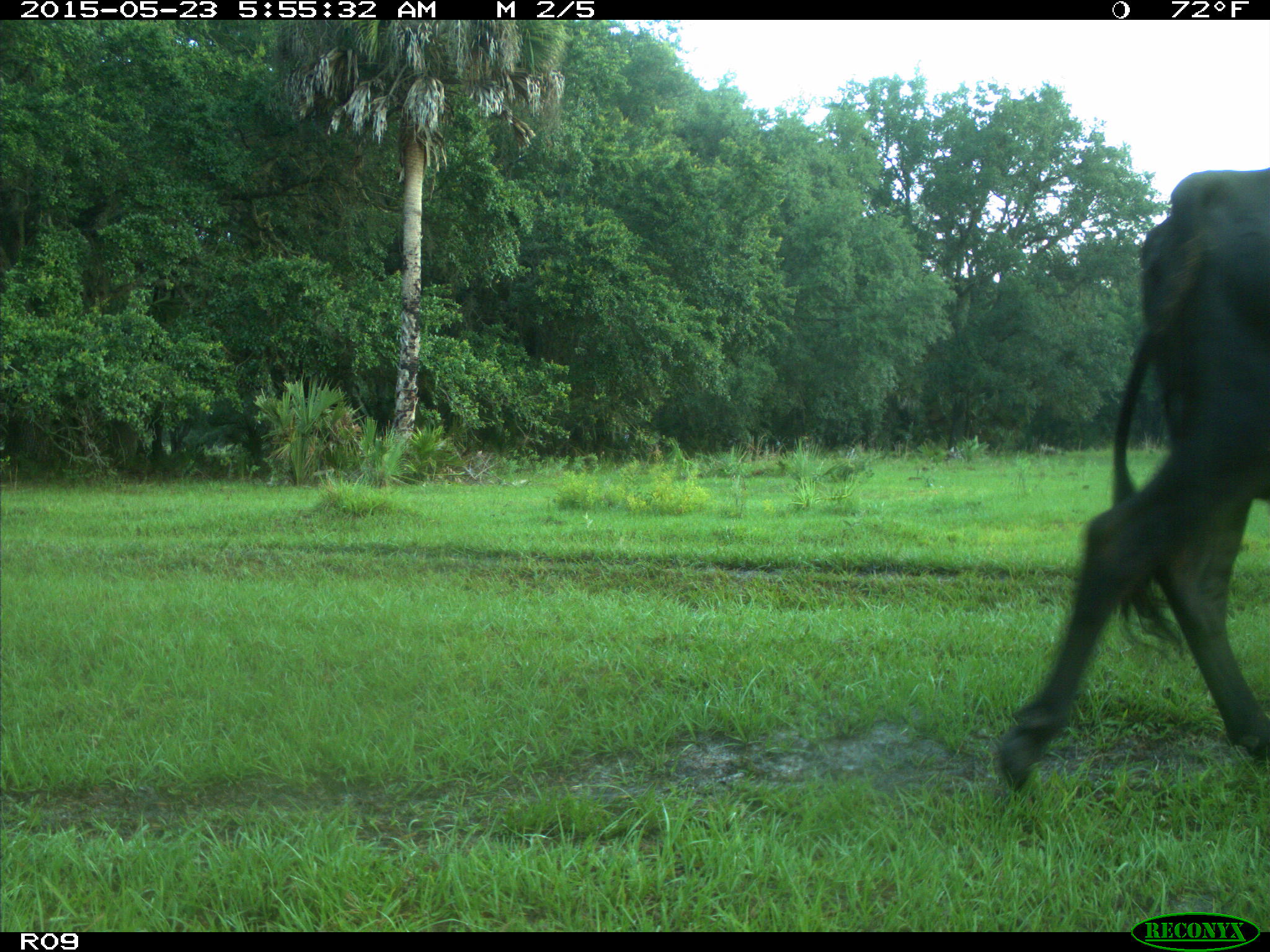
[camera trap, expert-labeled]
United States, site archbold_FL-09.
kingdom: Animalia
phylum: Chordata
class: Mammalia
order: Artiodactyla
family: Bovidae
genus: Bos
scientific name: Bos taurus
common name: domestic cow